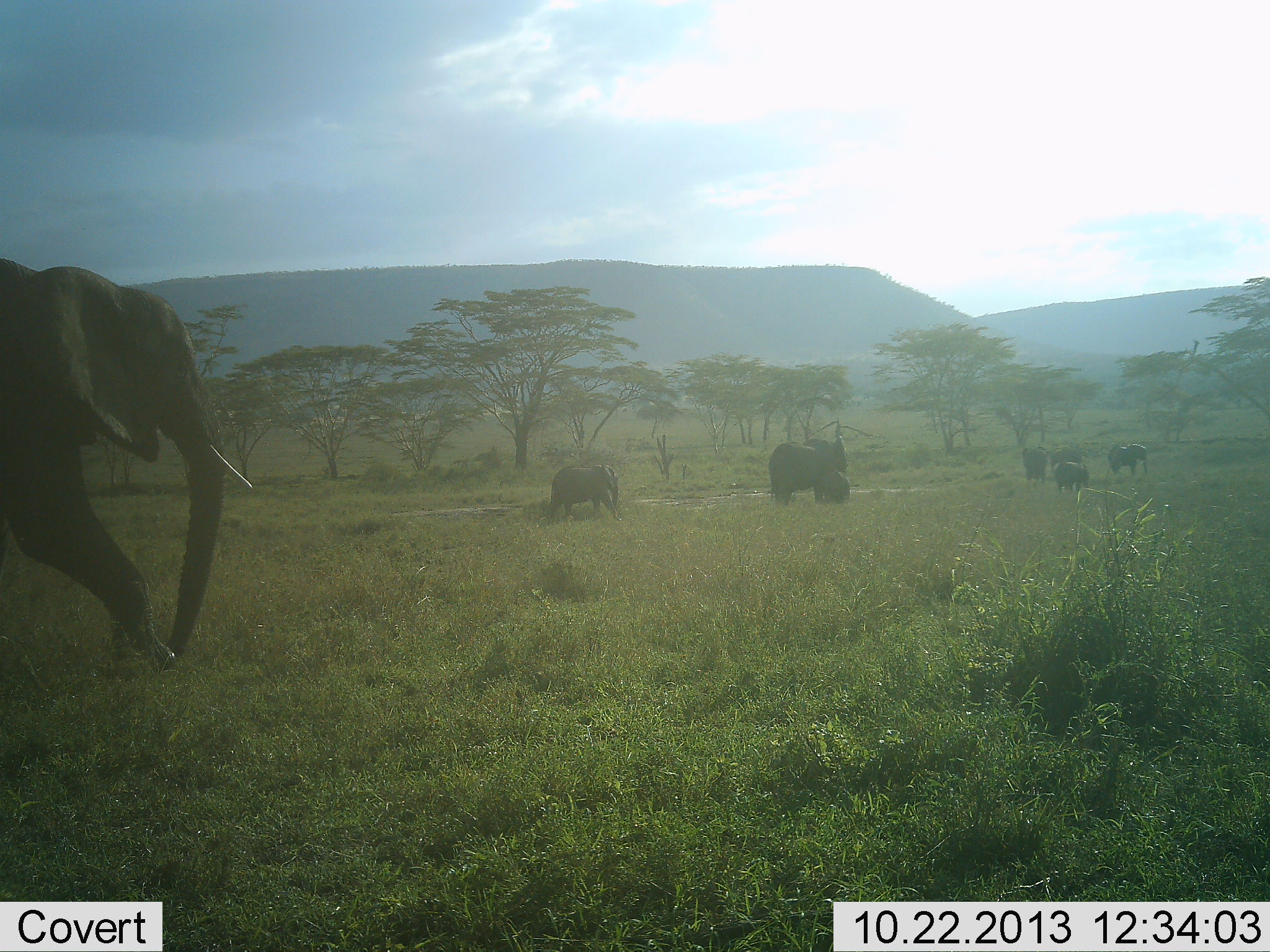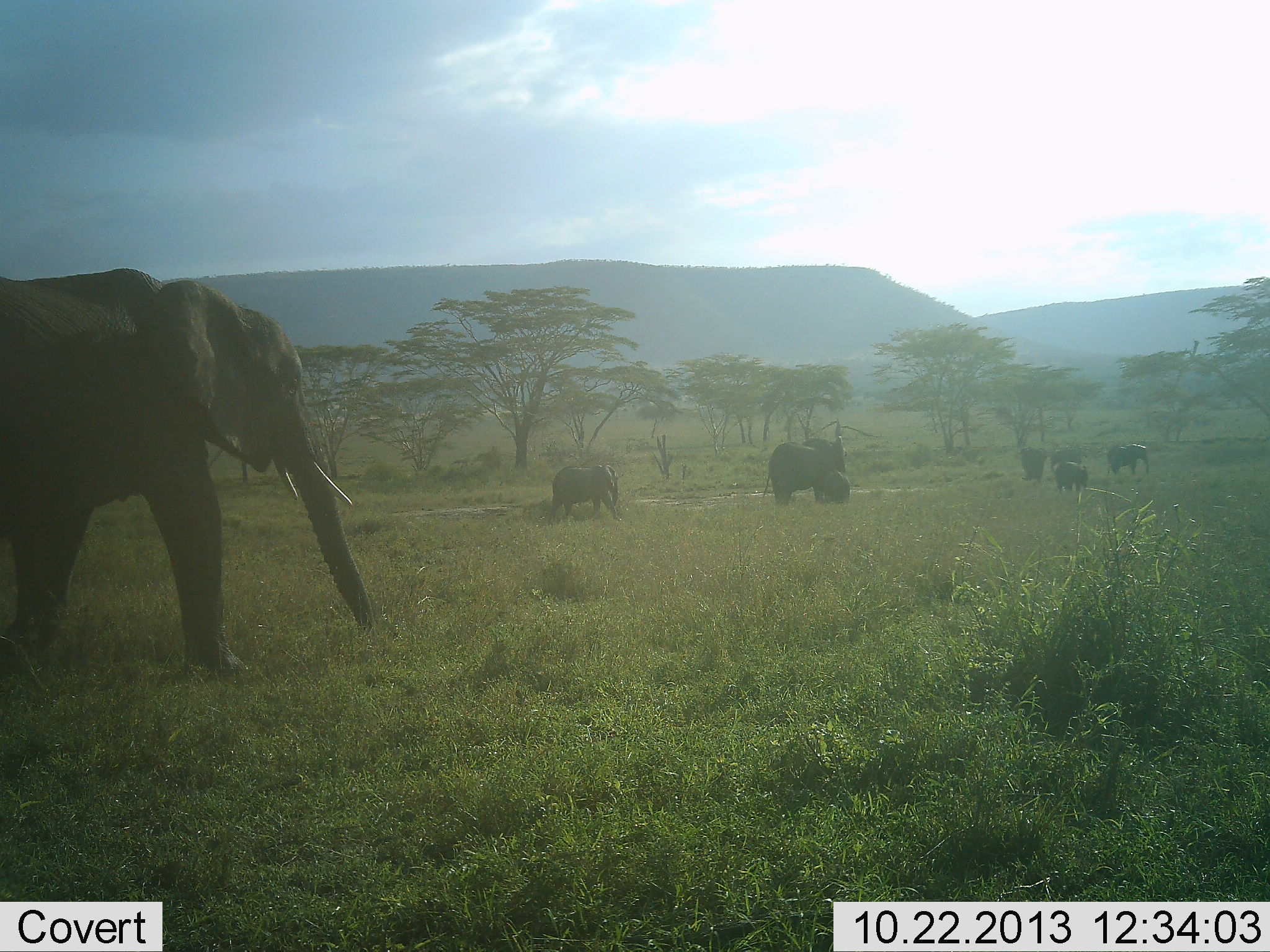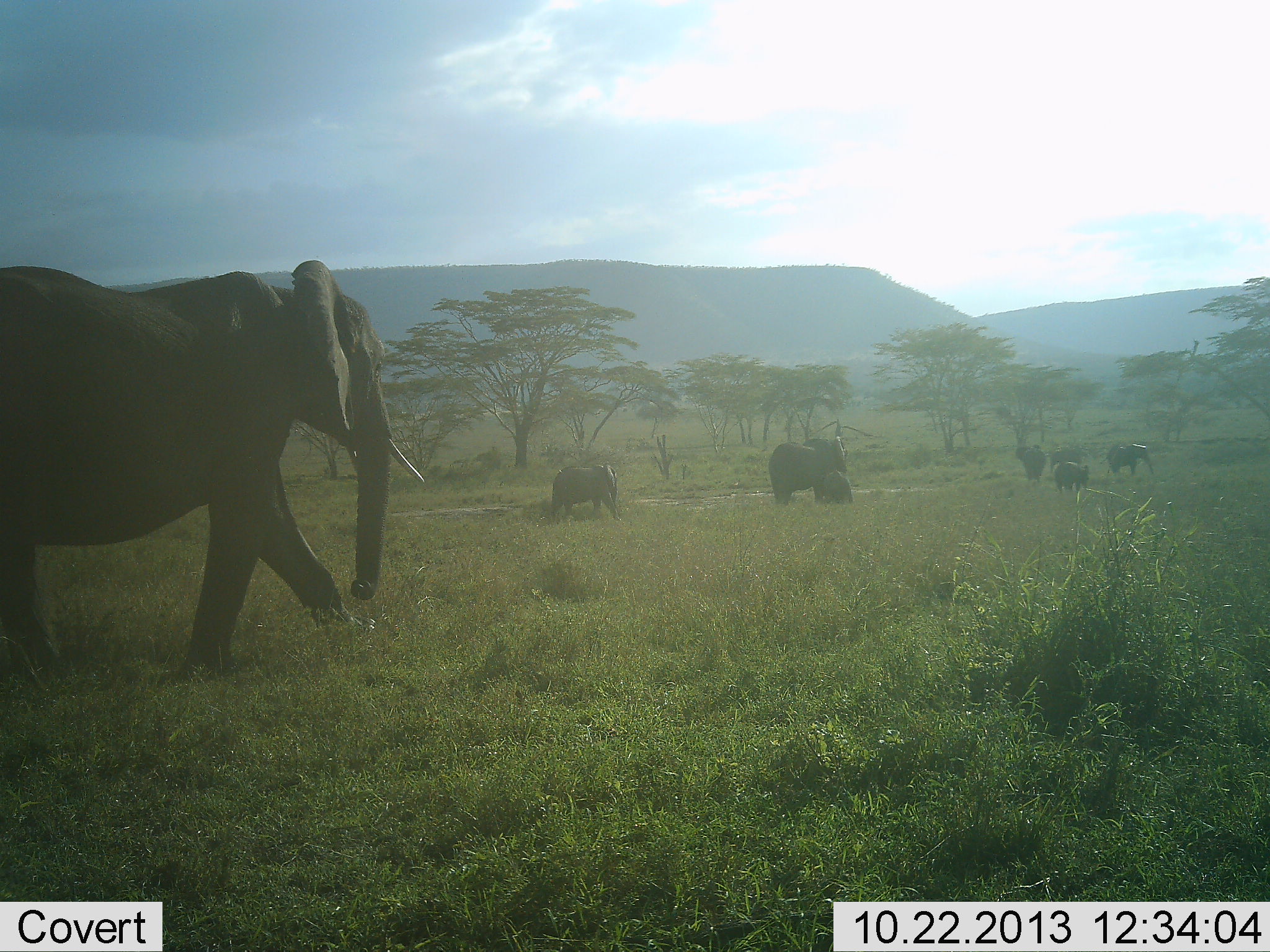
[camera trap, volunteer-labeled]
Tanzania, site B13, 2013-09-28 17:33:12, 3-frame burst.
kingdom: Animalia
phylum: Chordata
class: Mammalia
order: Proboscidea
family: Elephantidae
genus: Loxodonta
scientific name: Loxodonta africana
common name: african bush elephant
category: elephant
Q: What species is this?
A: Elephant (african bush elephant) (Loxodonta africana).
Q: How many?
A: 8.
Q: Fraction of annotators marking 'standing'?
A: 71%.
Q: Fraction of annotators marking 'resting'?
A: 10%.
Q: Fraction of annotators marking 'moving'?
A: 95%.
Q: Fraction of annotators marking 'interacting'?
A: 19%.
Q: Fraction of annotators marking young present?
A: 81%.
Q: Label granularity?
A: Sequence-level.